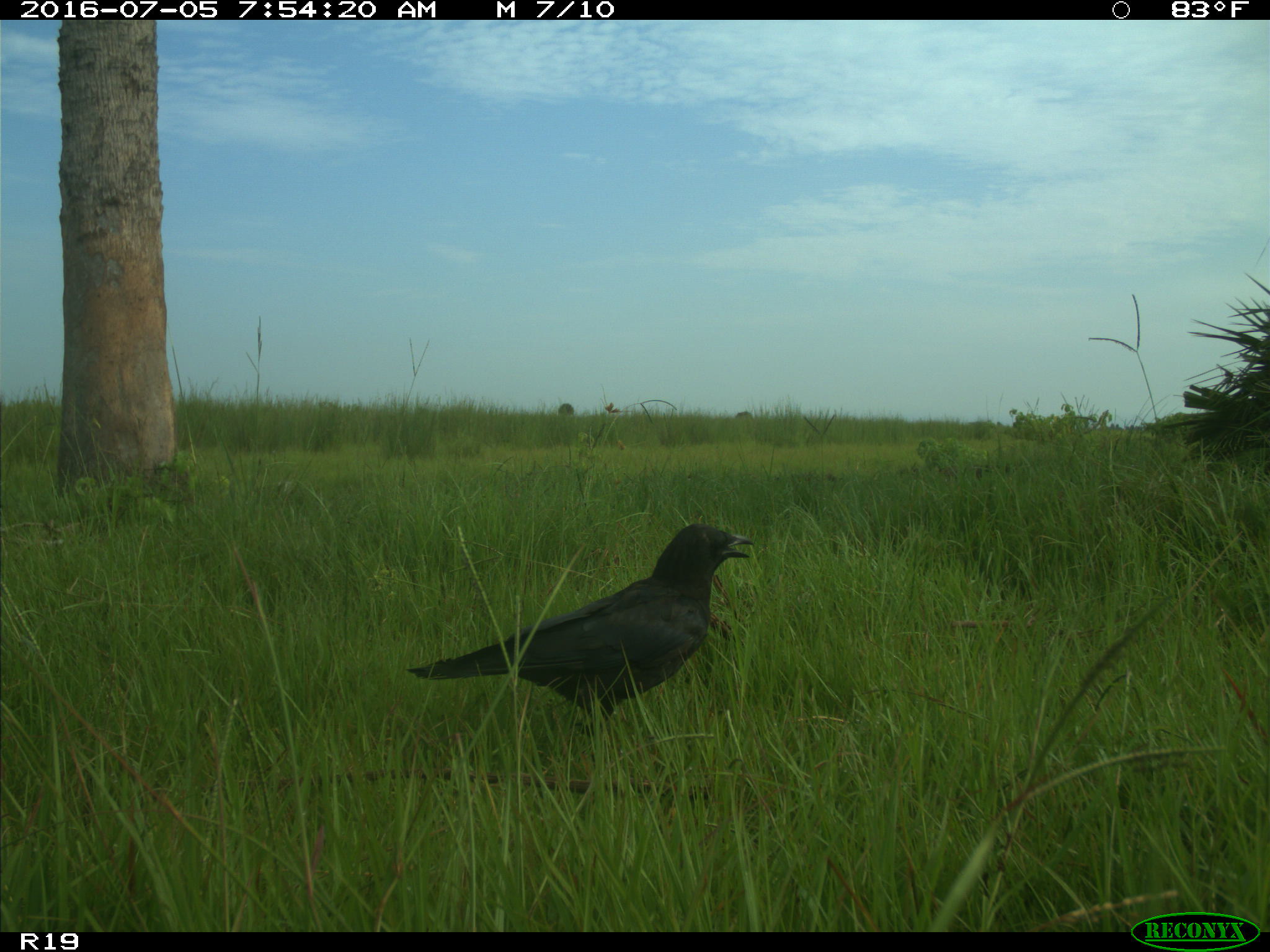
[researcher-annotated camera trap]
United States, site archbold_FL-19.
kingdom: Animalia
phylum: Chordata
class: Aves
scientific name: Aves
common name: birds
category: unidentified bird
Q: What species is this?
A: Unidentified bird (birds) (Aves).